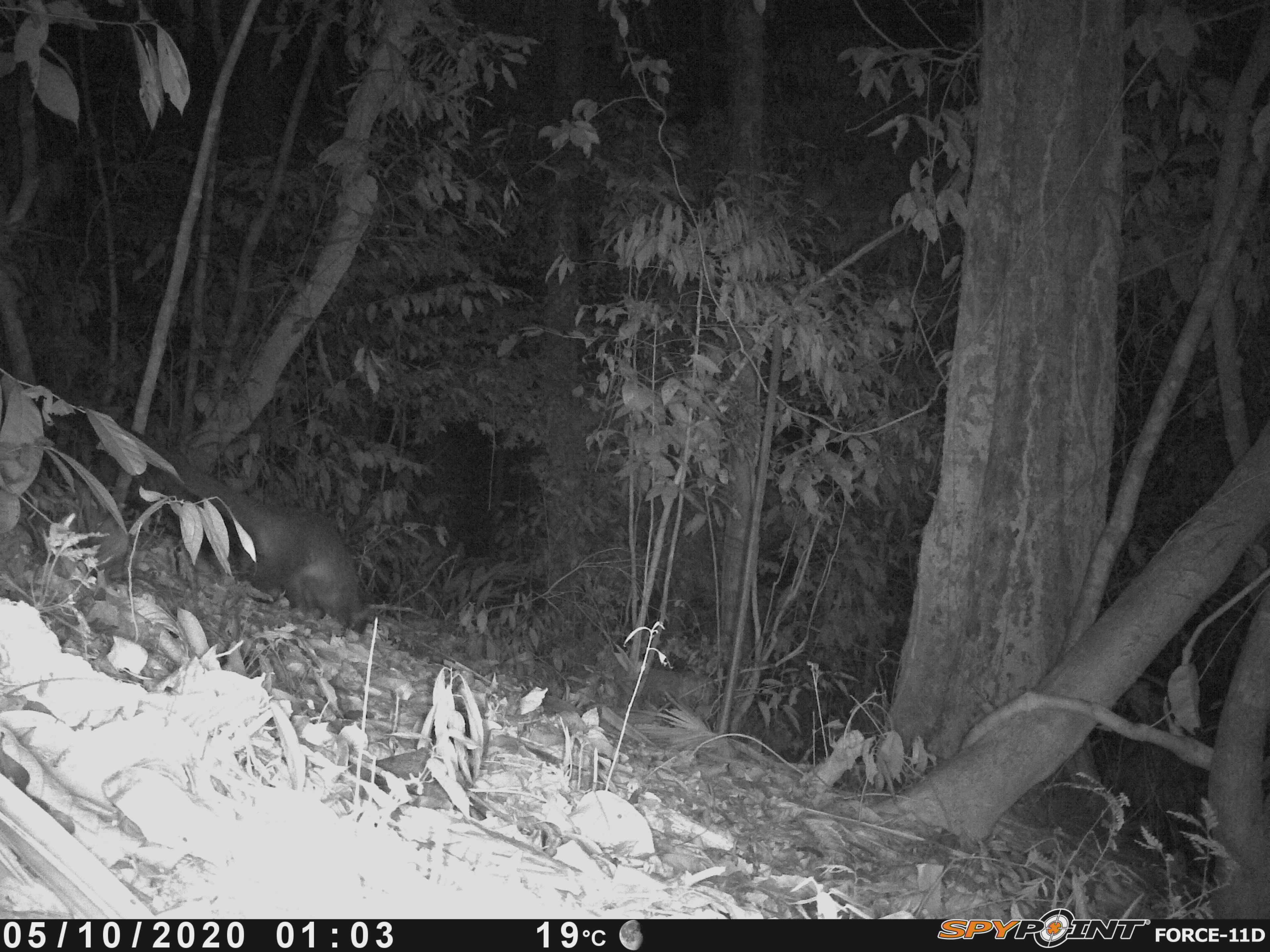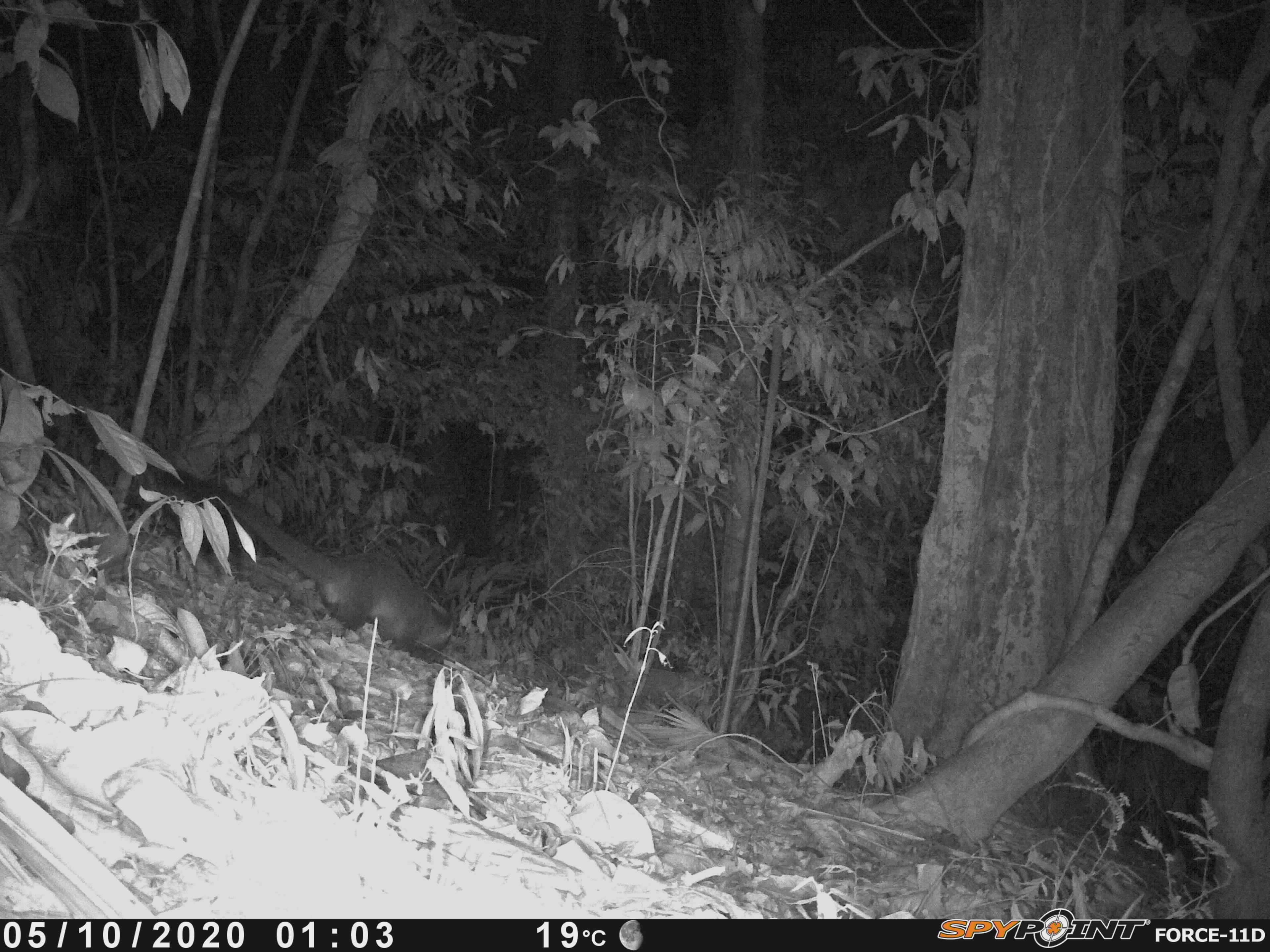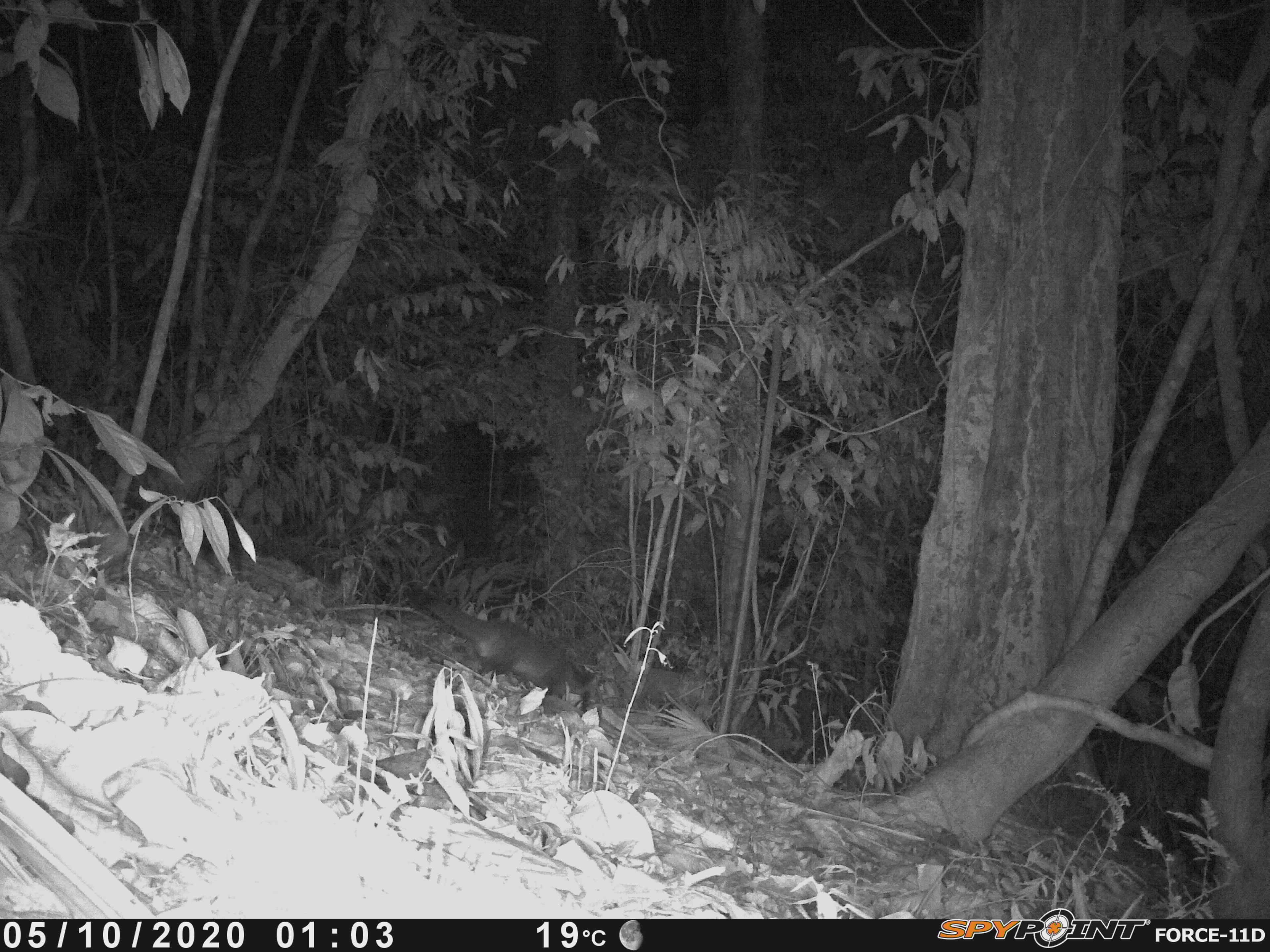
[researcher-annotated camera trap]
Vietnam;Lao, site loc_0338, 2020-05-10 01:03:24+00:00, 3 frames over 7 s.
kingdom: Animalia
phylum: Chordata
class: Mammalia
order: Carnivora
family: Viverridae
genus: Paguma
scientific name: Paguma larvata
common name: masked palm civet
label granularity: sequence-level